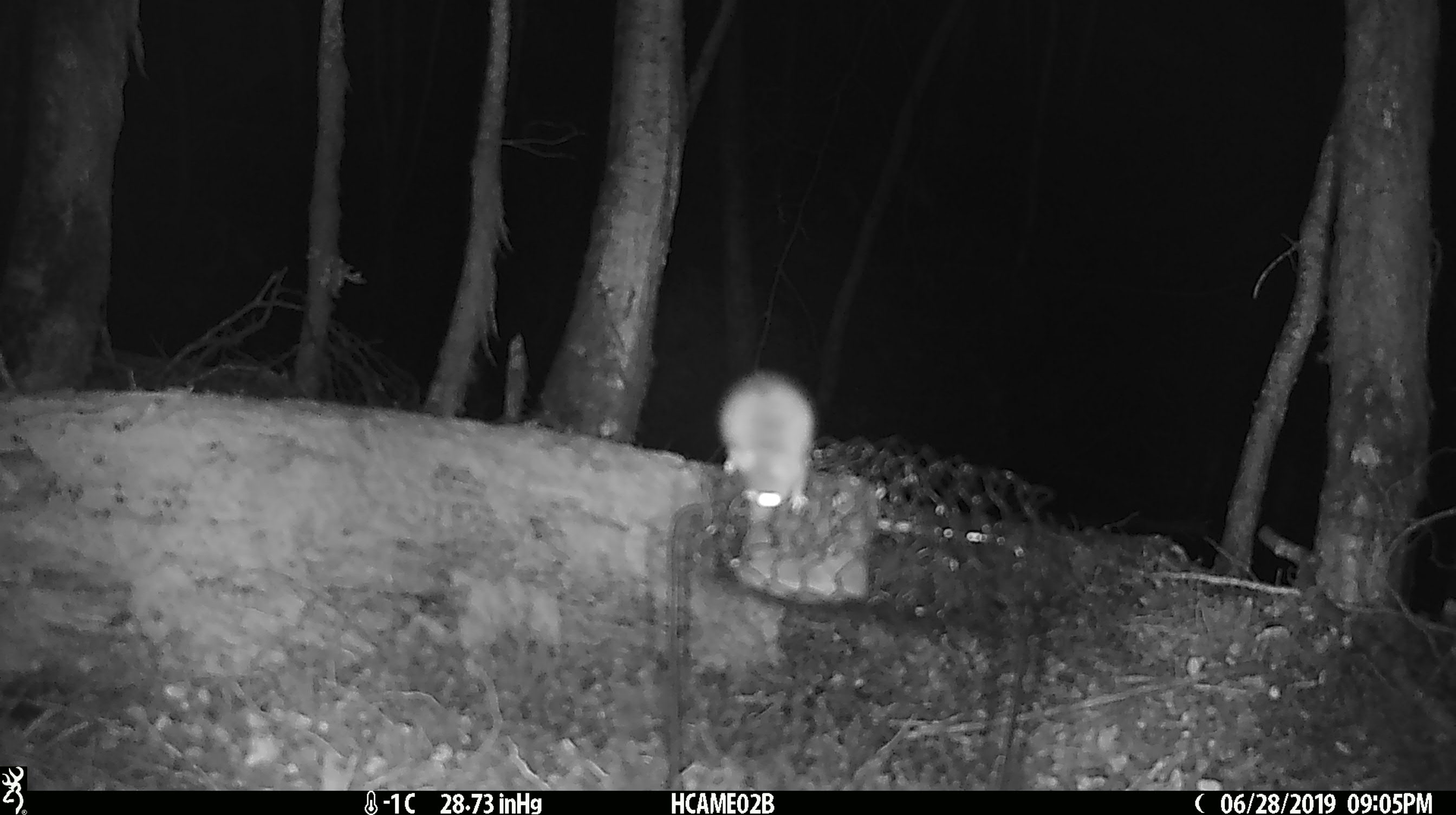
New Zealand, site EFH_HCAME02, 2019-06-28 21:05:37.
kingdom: Animalia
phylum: Chordata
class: Mammalia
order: Rodentia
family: Muridae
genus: Mus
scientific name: Mus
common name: mouse